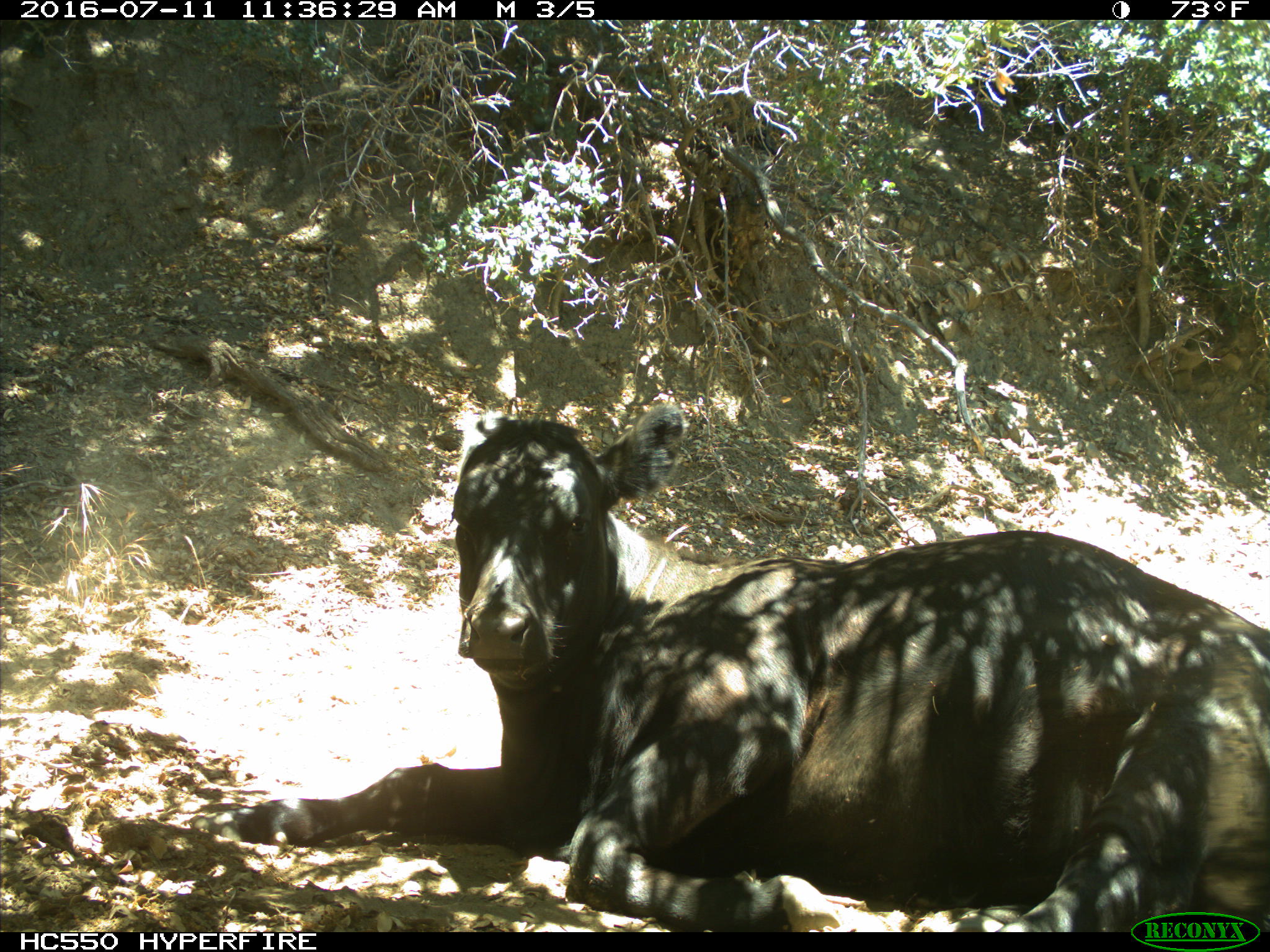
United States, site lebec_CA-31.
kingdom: Animalia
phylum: Chordata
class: Mammalia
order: Artiodactyla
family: Bovidae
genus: Bos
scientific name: Bos taurus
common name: domestic cow